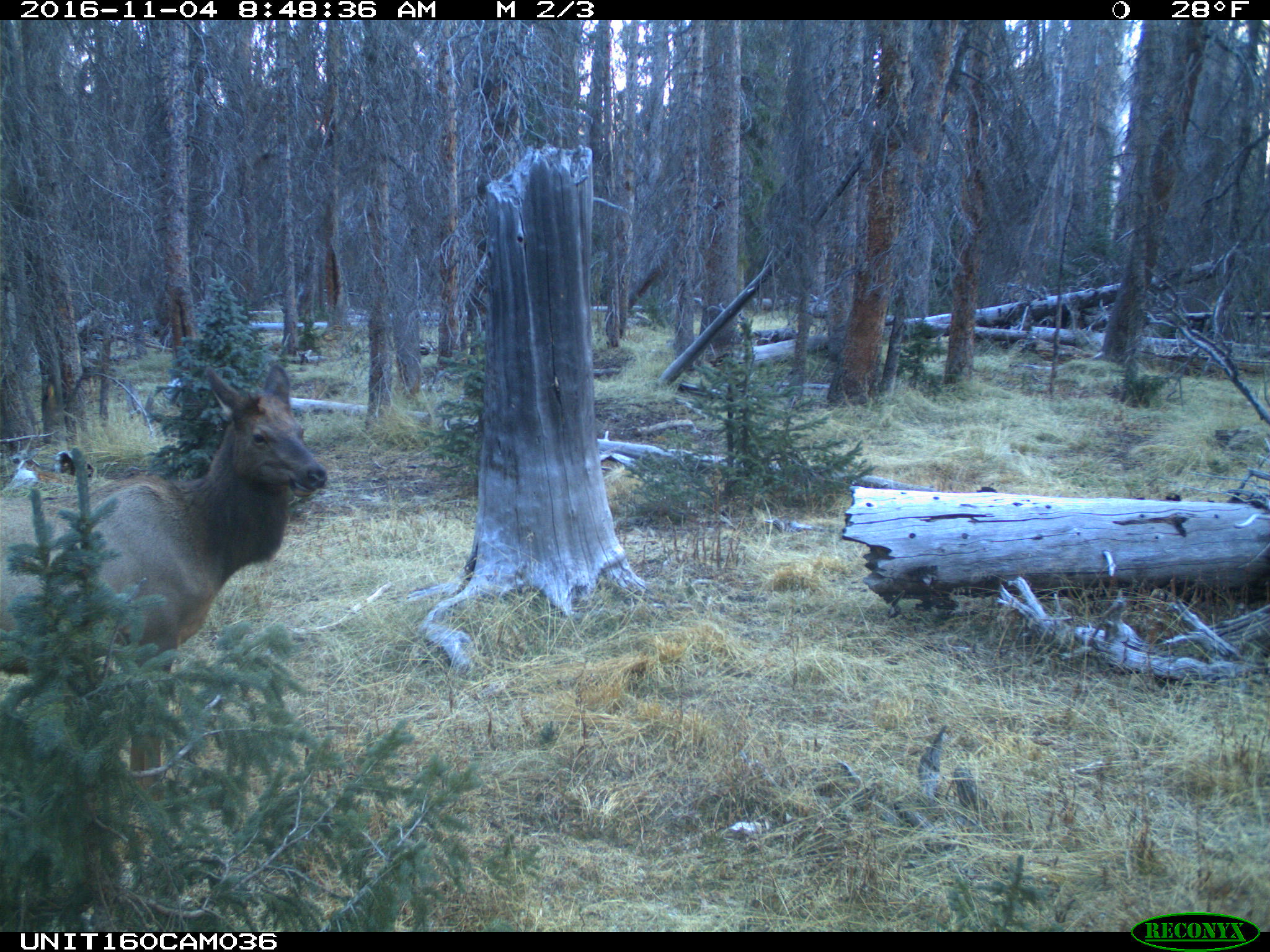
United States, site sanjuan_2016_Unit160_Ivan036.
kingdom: Animalia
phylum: Chordata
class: Mammalia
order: Artiodactyla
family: Cervidae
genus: Cervus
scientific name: Cervus elaphus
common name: red deer